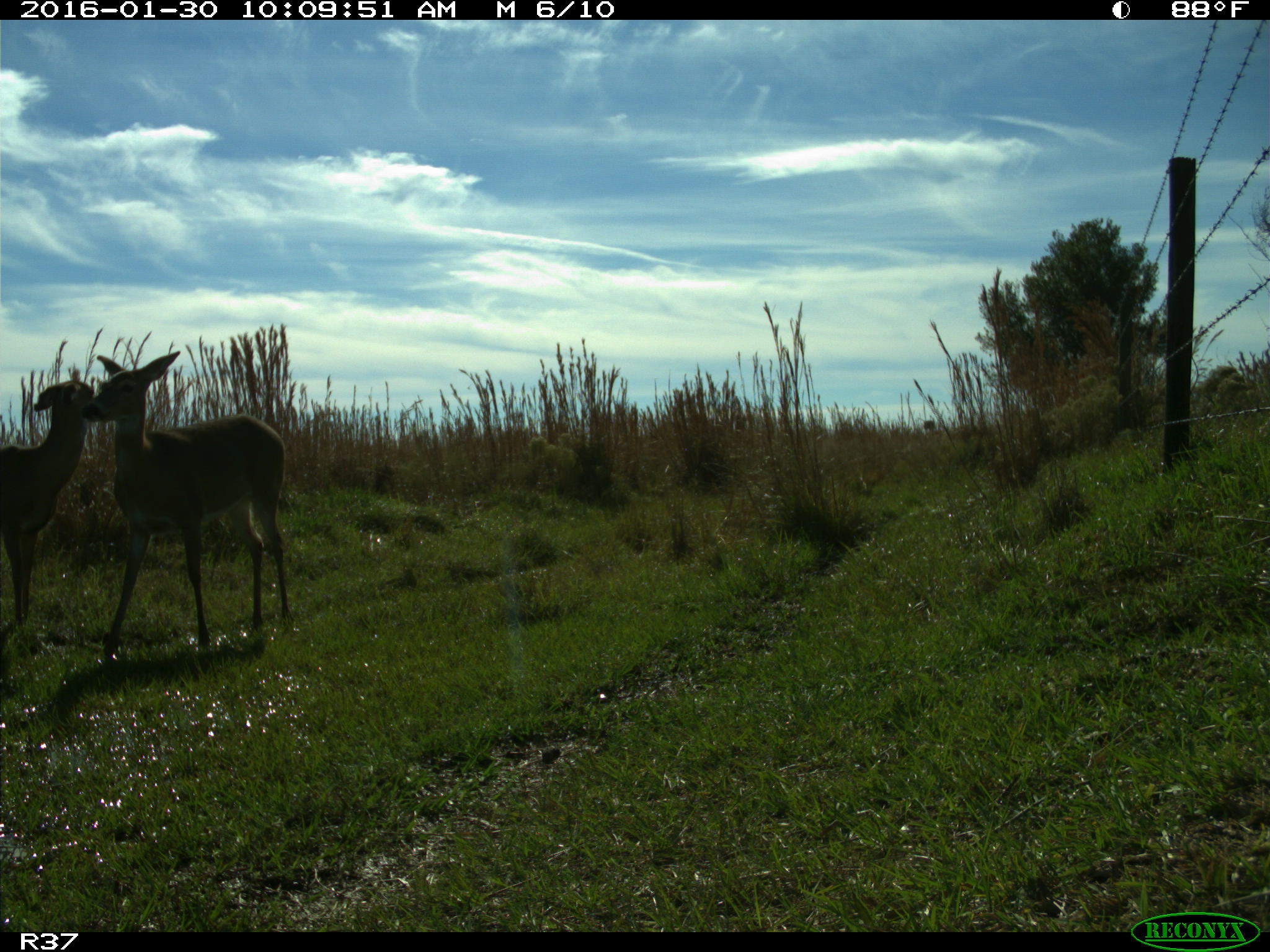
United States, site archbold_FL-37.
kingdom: Animalia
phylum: Chordata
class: Mammalia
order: Artiodactyla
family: Cervidae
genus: Odocoileus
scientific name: Odocoileus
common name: deer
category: unidentified deer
Unidentified deer (deer) (Odocoileus).